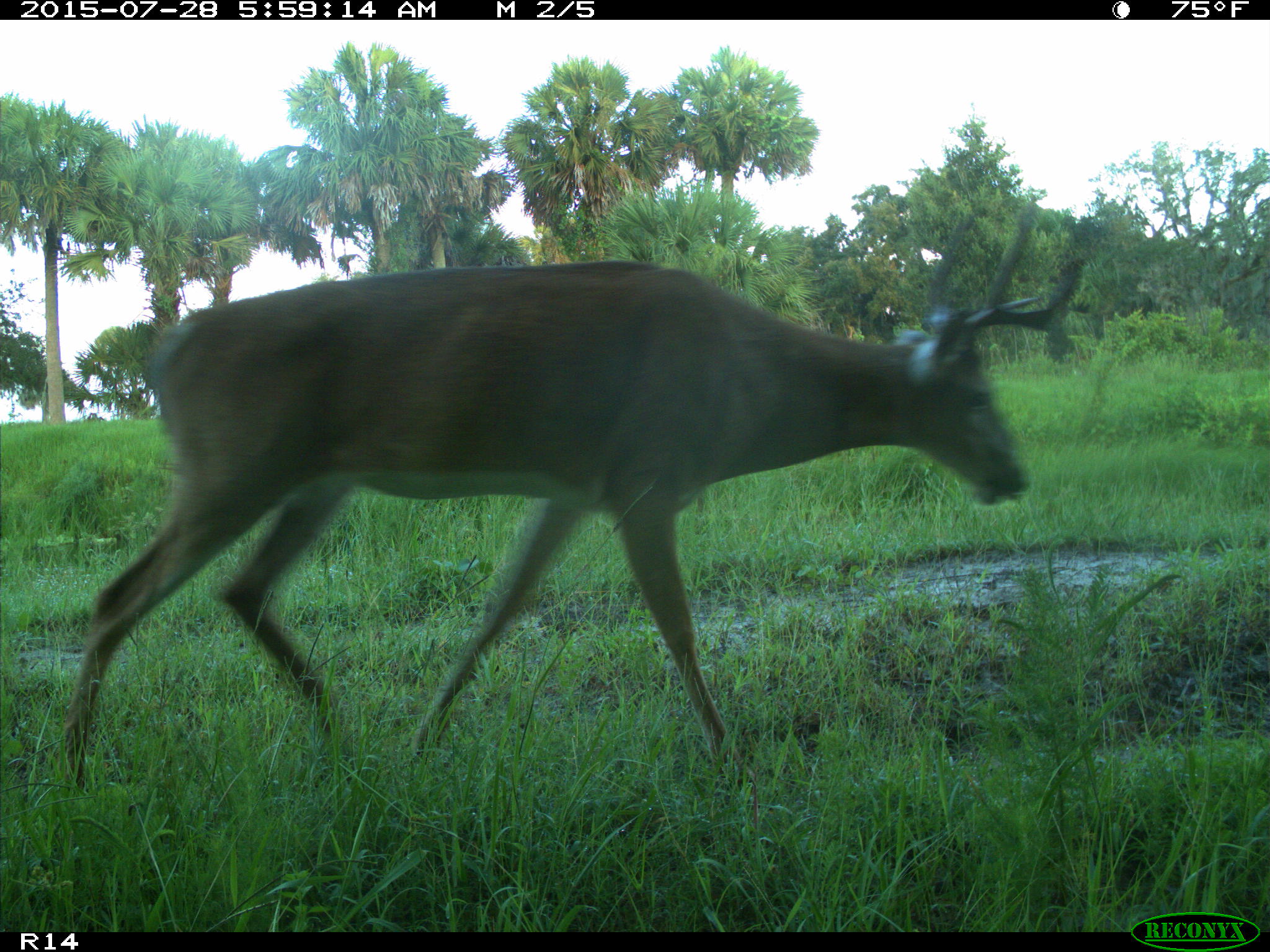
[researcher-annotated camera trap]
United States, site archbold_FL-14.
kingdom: Animalia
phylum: Chordata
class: Mammalia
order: Artiodactyla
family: Cervidae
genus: Odocoileus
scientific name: Odocoileus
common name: deer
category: unidentified deer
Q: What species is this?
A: Unidentified deer (deer) (Odocoileus).